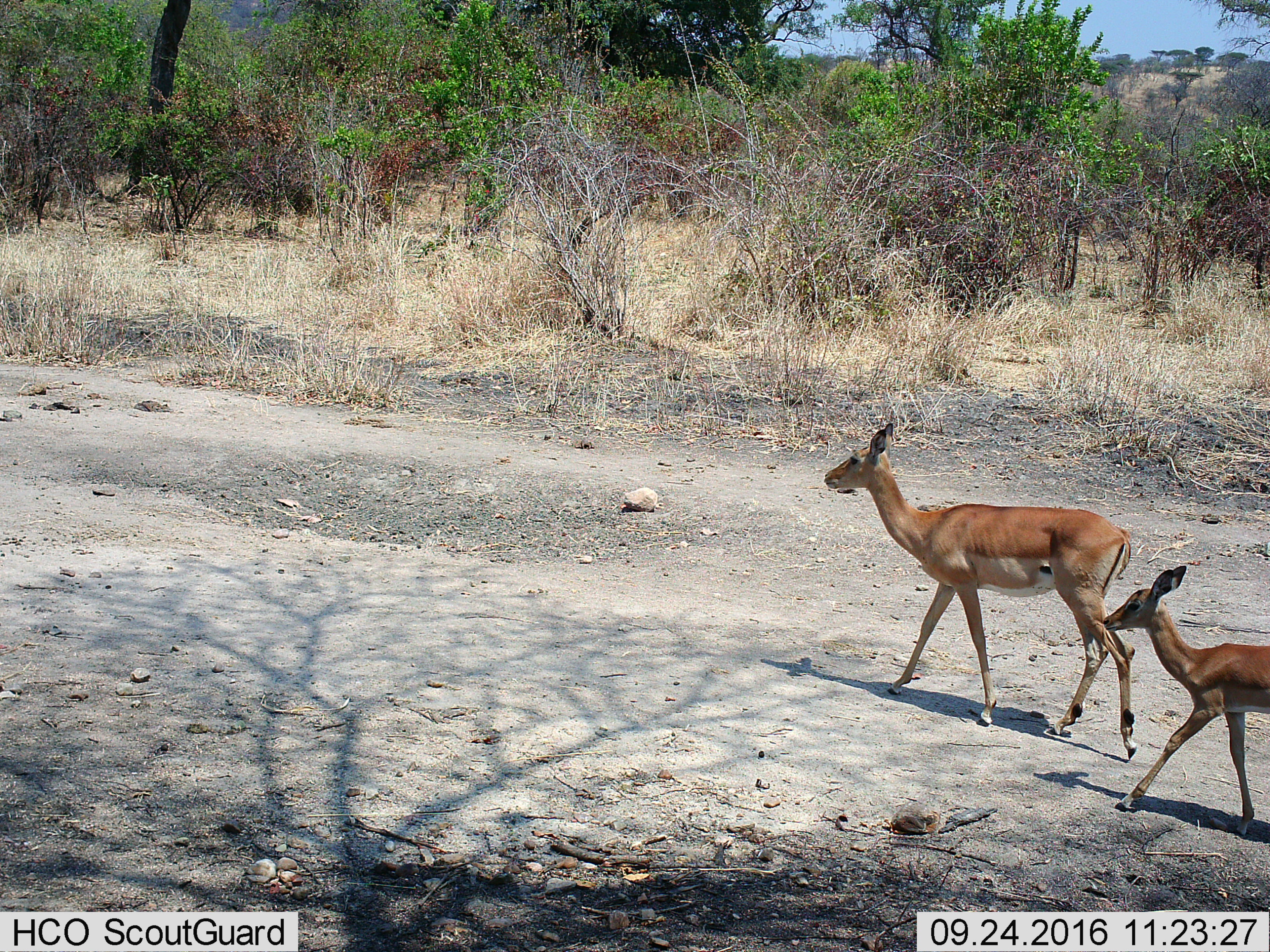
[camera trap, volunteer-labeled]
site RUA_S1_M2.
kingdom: Animalia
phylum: Chordata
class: Mammalia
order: Artiodactyla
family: Bovidae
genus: Aepyceros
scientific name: Aepyceros melampus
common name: impala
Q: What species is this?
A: Impala (Aepyceros melampus).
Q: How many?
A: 2.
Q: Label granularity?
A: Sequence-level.